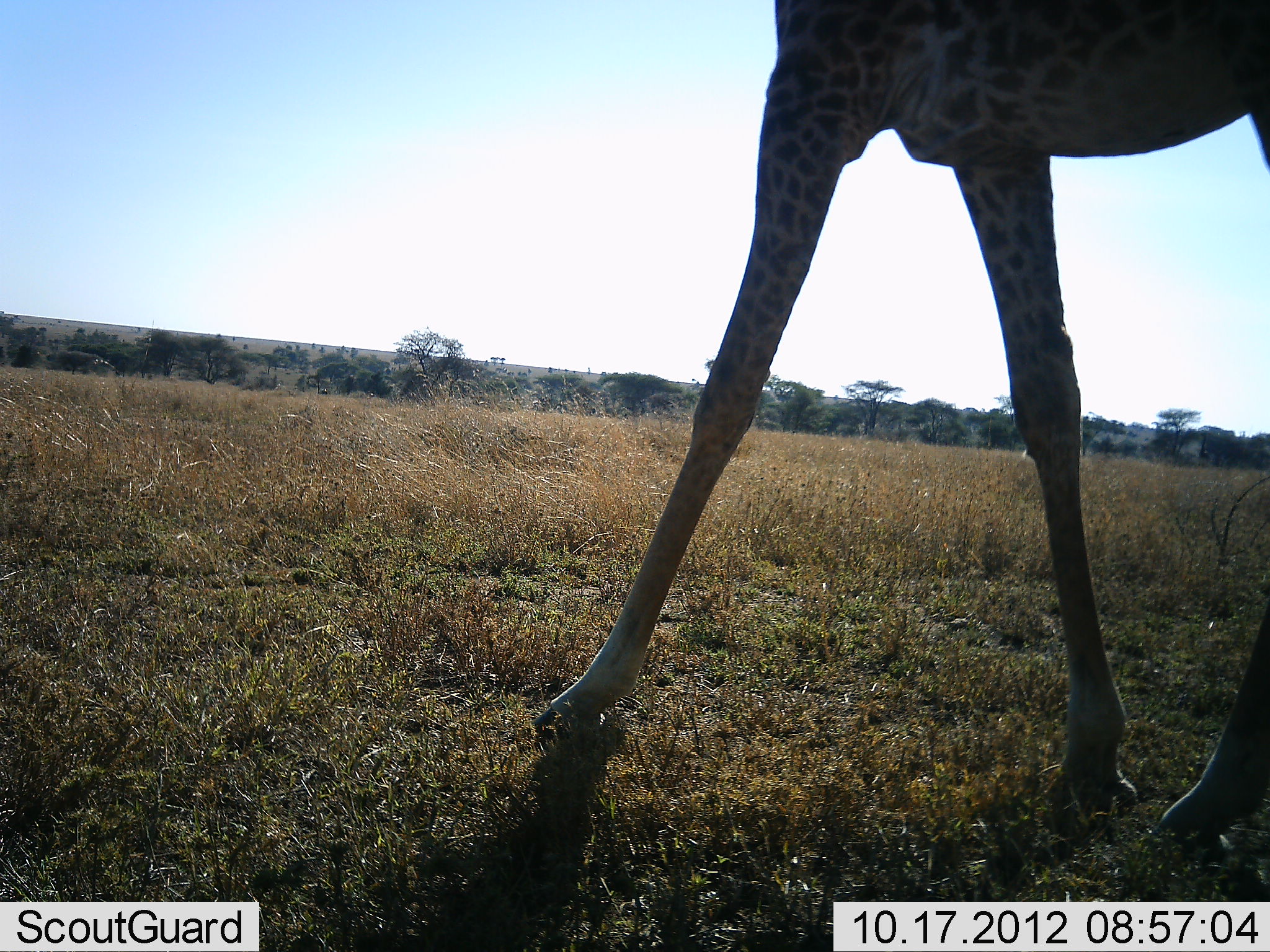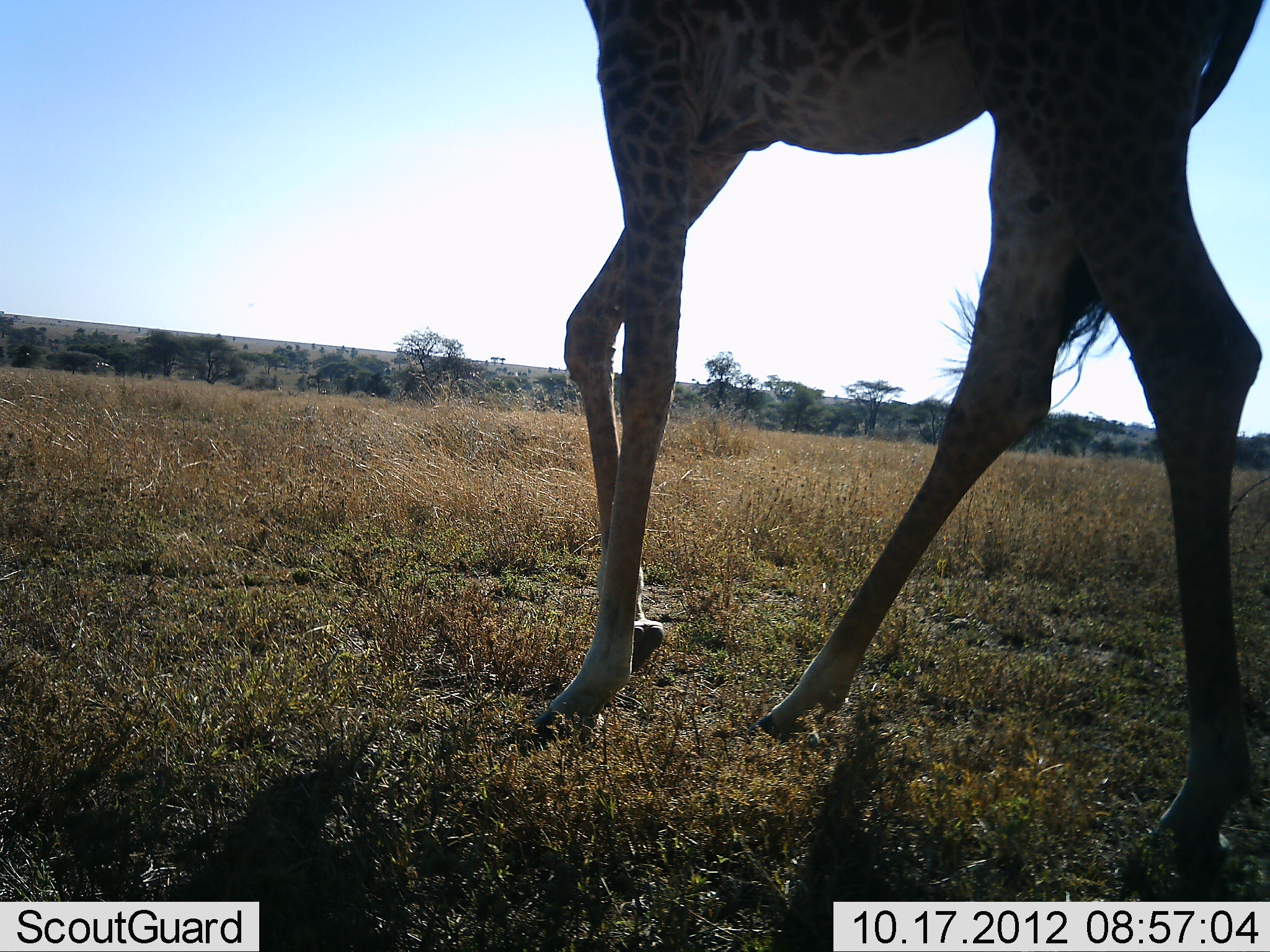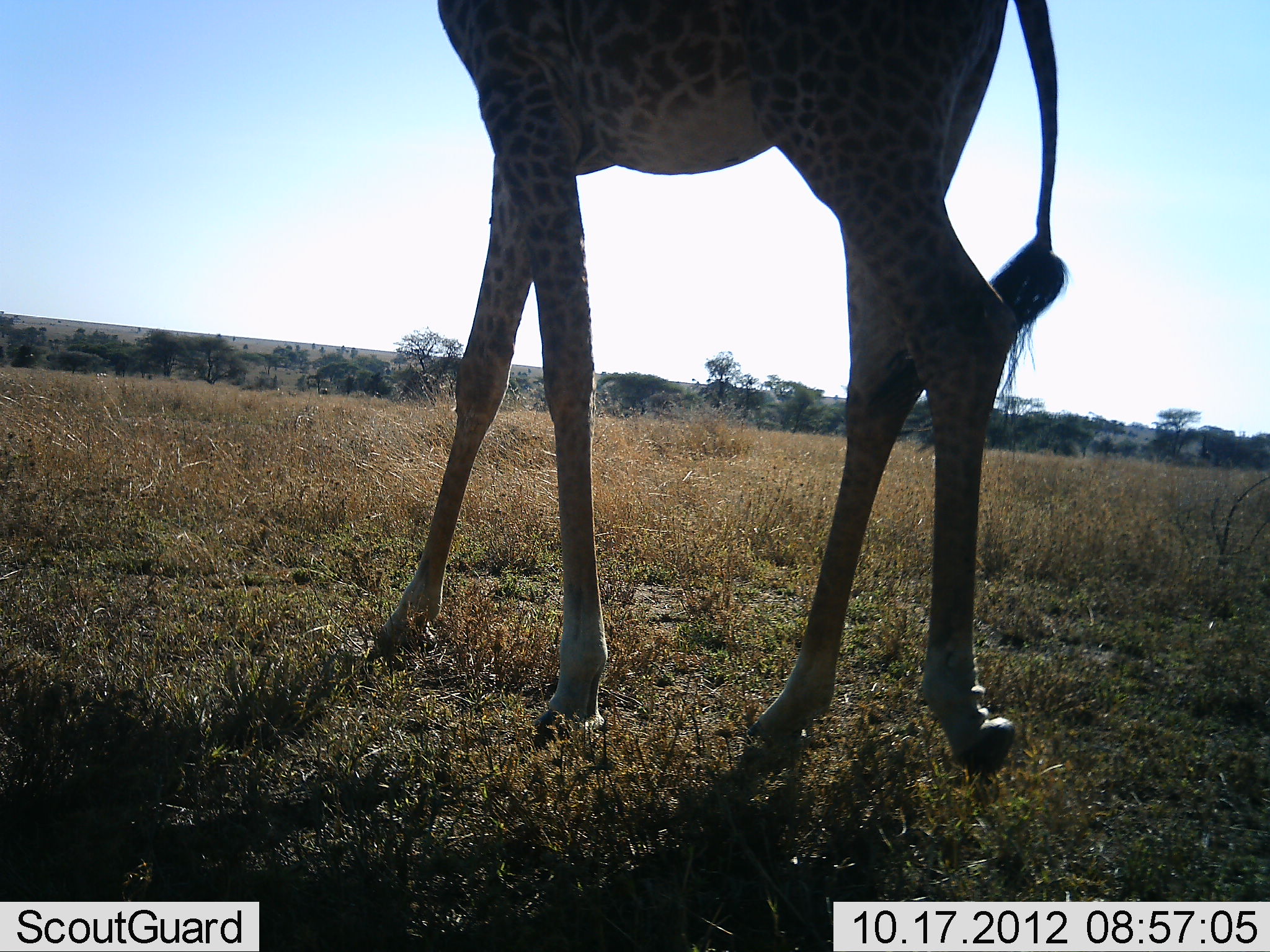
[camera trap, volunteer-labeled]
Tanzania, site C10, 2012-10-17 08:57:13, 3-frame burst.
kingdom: Animalia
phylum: Chordata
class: Mammalia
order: Artiodactyla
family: Giraffidae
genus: Giraffa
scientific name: Giraffa camelopardalis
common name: giraffe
Giraffe (Giraffa camelopardalis), count 1. Behavior (volunteer vote fractions): standing 9%, resting 0%, moving 91%, interacting 0%. Young present (vote fraction): 0%. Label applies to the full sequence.